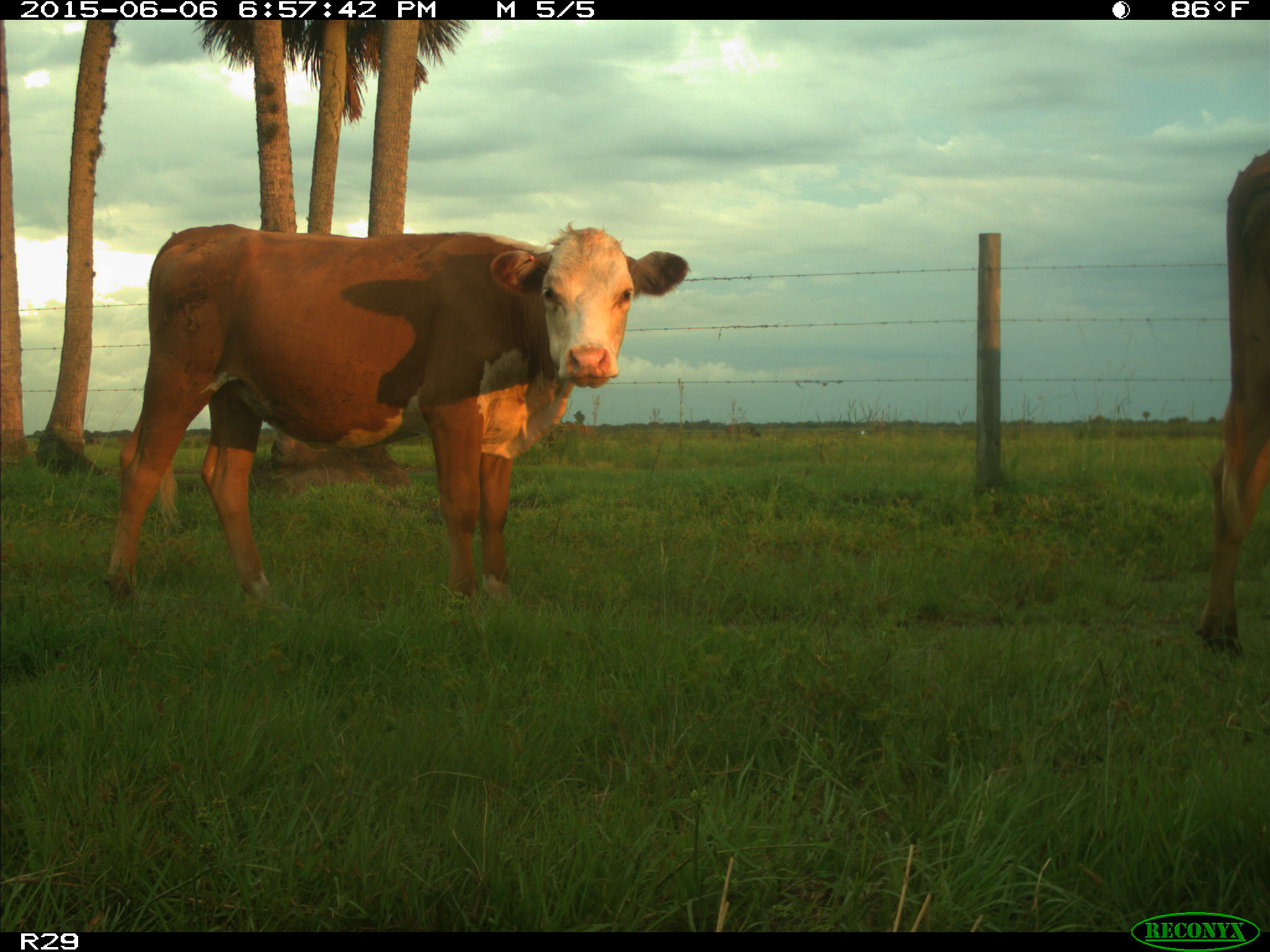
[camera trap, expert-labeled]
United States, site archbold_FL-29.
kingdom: Animalia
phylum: Chordata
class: Mammalia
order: Artiodactyla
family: Bovidae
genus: Bos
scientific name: Bos taurus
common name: domestic cow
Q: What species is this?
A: Bos taurus (domestic cow).